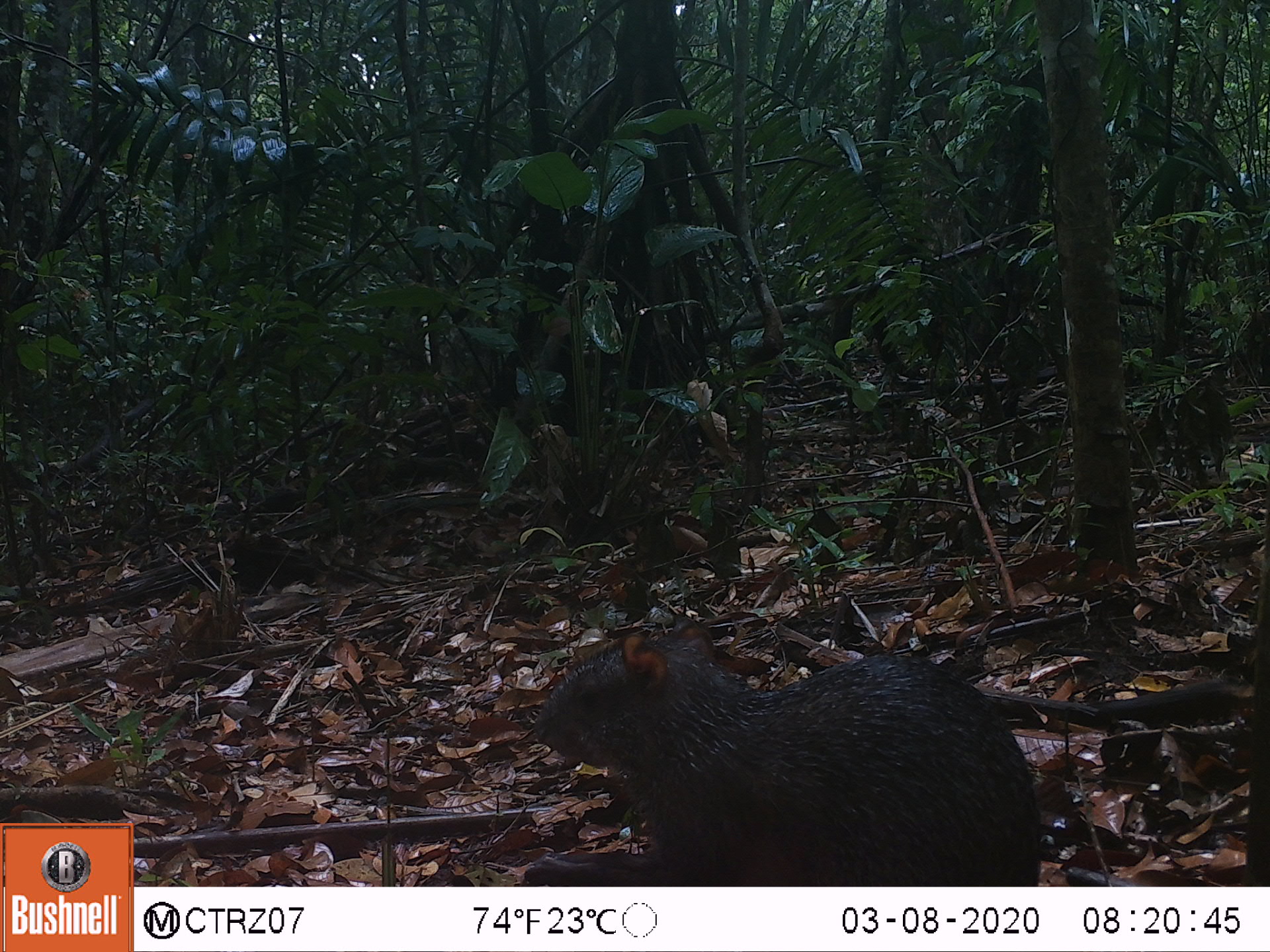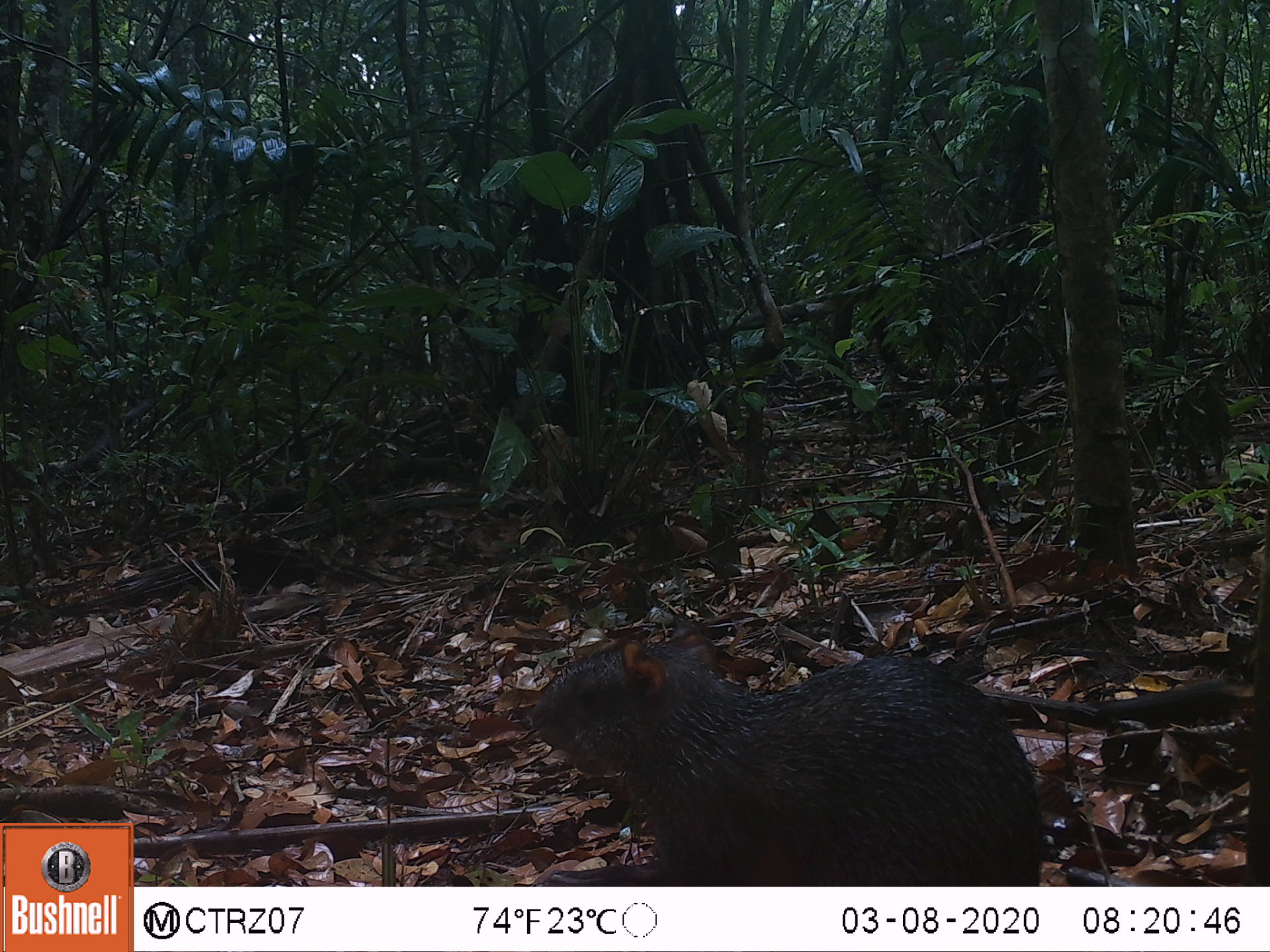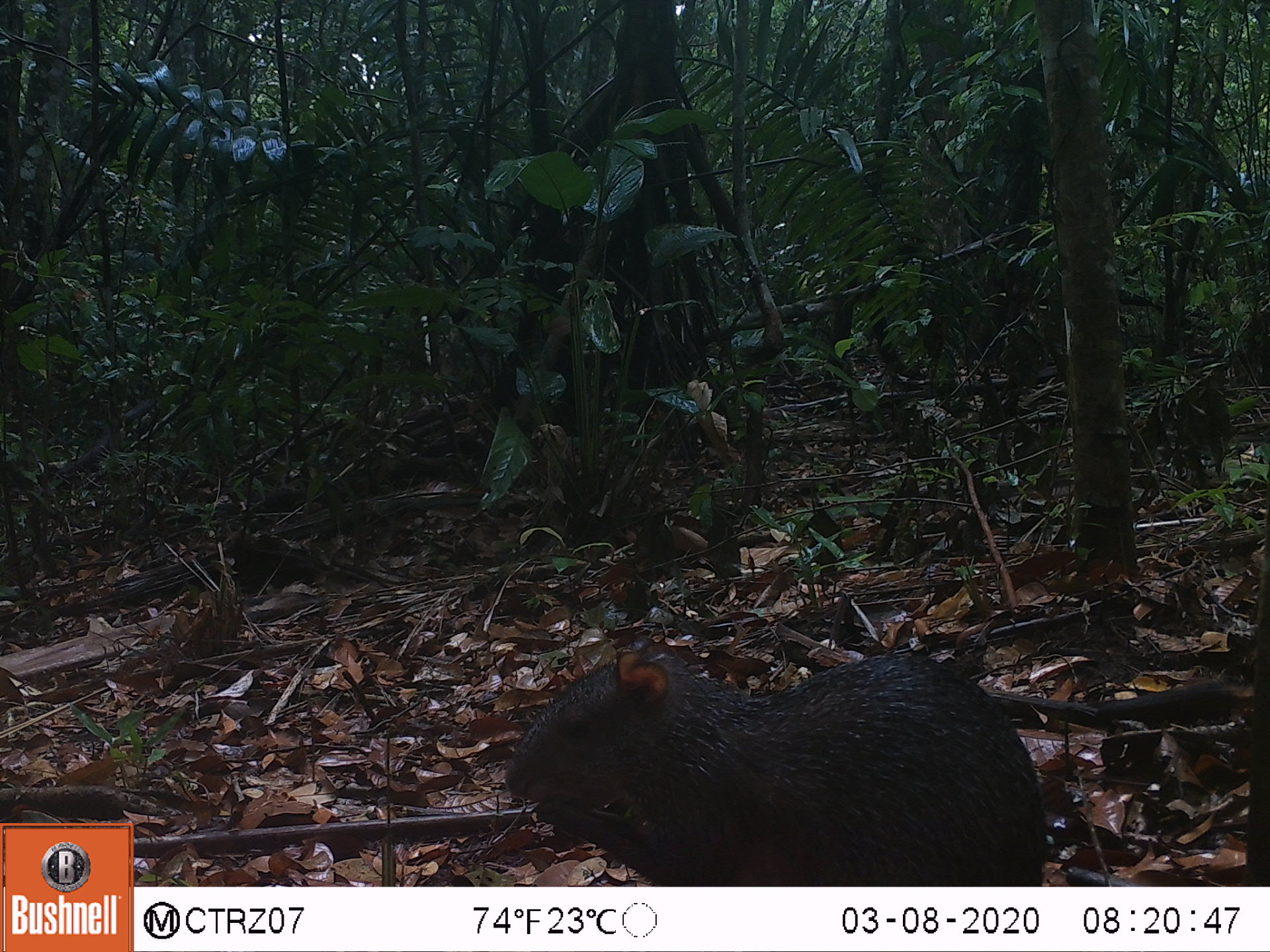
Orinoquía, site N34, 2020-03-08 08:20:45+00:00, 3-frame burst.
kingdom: Animalia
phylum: Chordata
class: Mammalia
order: Rodentia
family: Dasyproctidae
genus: Dasyprocta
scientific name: Dasyprocta fuliginosa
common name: black agouti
Black agouti (Dasyprocta fuliginosa).